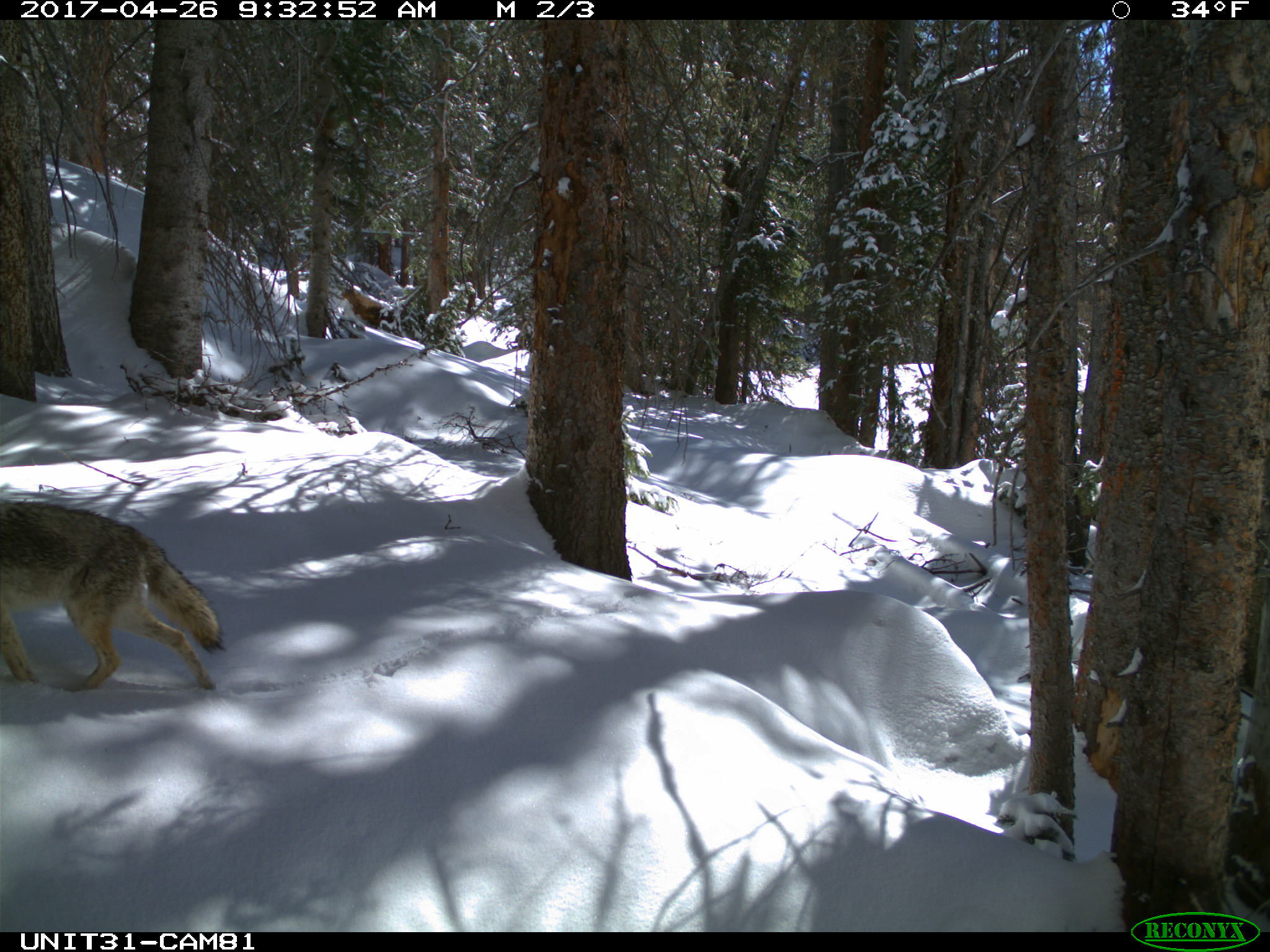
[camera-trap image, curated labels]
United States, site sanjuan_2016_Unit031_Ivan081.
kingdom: Animalia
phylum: Chordata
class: Mammalia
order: Carnivora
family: Canidae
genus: Canis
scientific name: Canis latrans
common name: coyote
Canis latrans (coyote).